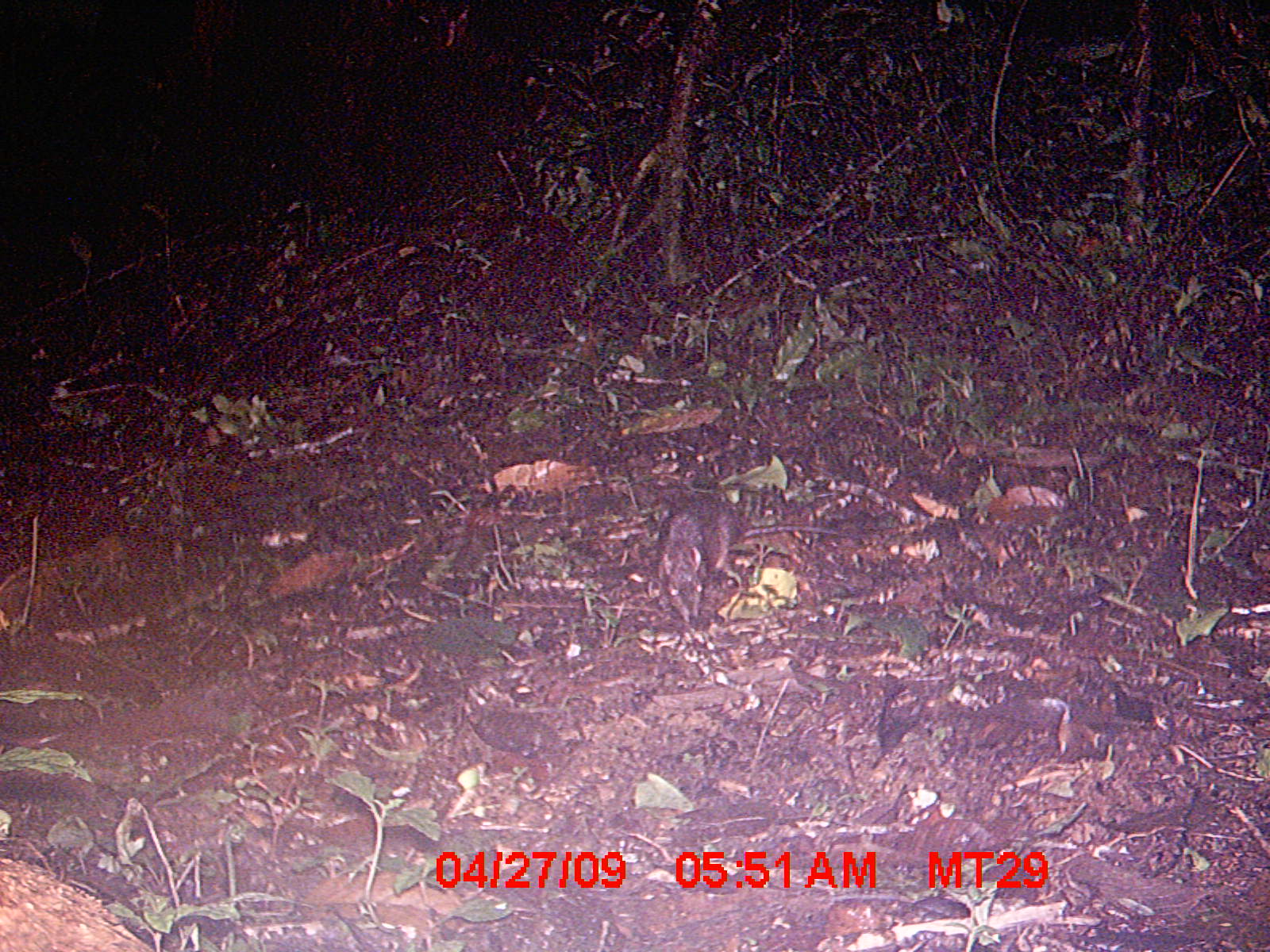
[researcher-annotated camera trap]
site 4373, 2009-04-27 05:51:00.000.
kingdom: Animalia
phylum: Chordata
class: Mammalia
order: Rodentia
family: Muridae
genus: Rattus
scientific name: Rattus rattus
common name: black rat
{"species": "Rattus rattus (black rat)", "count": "1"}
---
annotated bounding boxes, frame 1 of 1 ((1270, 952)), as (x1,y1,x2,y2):
rattus rattus: (649,490,847,630)